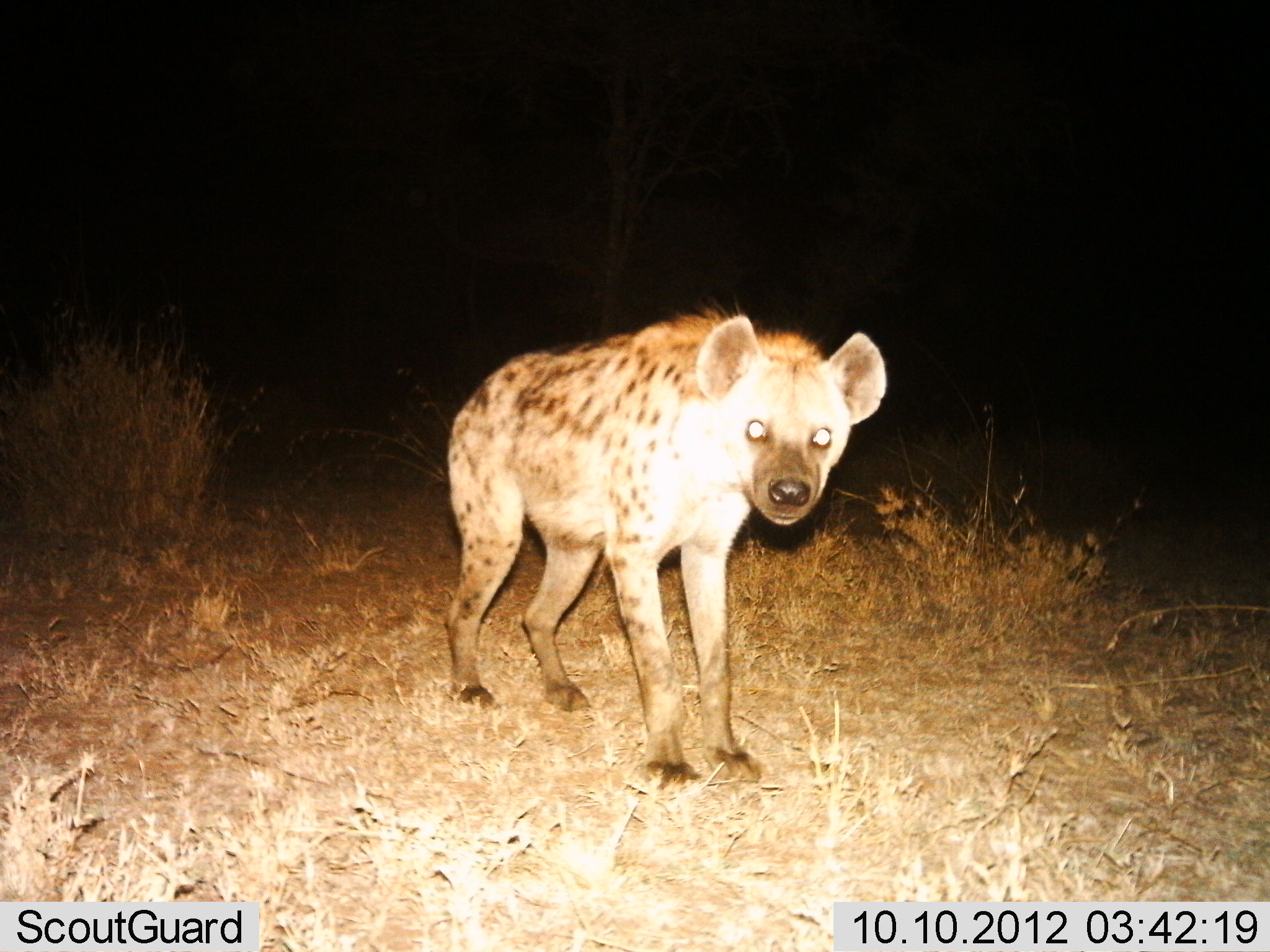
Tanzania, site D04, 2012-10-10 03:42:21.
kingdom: Animalia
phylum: Chordata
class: Mammalia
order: Carnivora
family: Hyaenidae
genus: Crocuta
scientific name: Crocuta crocuta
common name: spotted hyena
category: hyenaspotted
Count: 1.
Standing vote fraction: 100%.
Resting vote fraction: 0%.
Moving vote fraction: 0%.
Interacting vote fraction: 0%.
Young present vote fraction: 0%.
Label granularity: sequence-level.